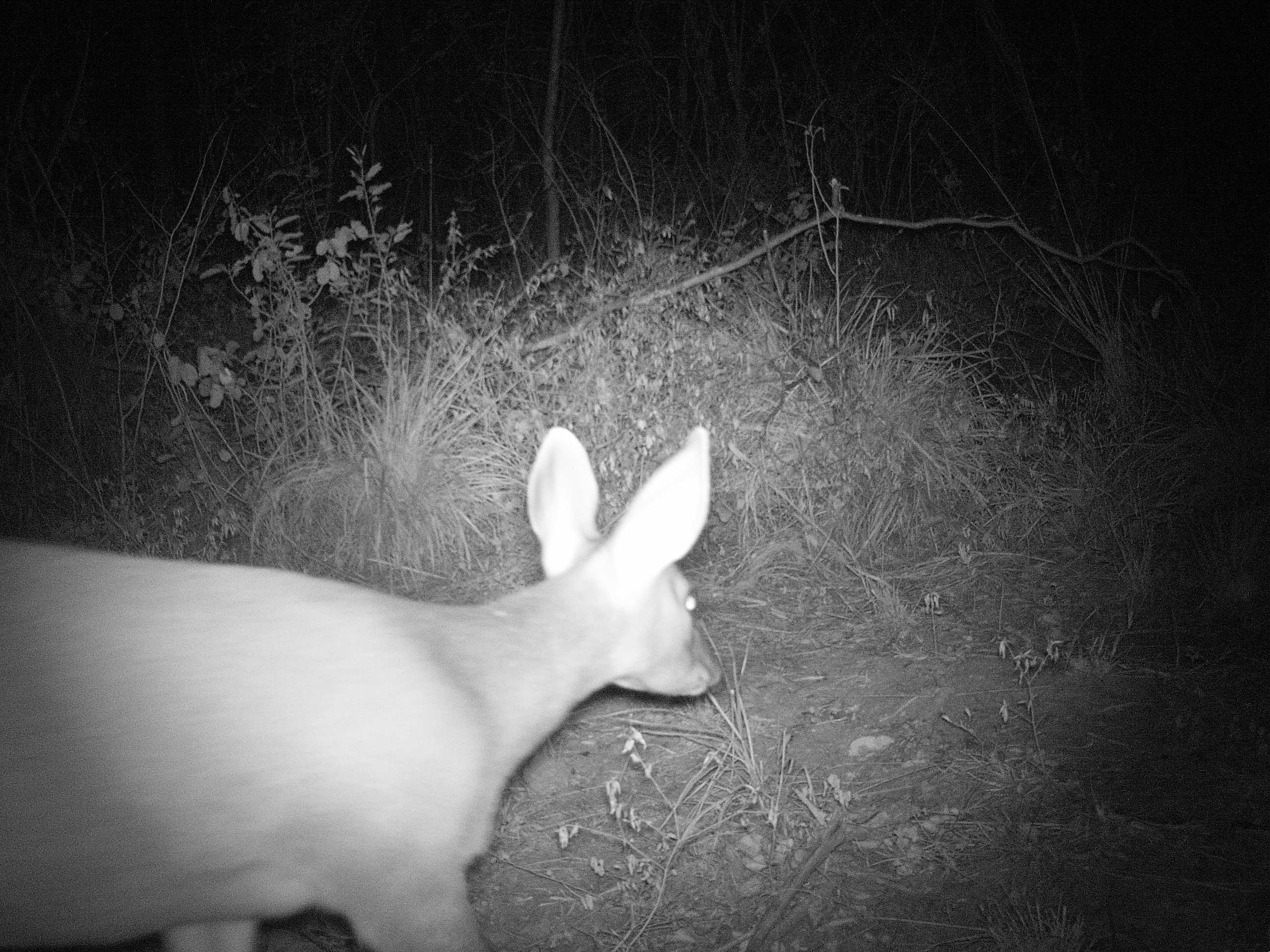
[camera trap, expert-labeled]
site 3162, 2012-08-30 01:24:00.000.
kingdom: Animalia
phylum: Chordata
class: Mammalia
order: Artiodactyla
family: Cervidae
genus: Mazama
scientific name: Mazama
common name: brockets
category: mazama sp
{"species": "mazama sp (brockets) (Mazama)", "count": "1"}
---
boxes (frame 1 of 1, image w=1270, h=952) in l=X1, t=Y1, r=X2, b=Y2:
mazama sp: l=0, t=423, r=723, b=952